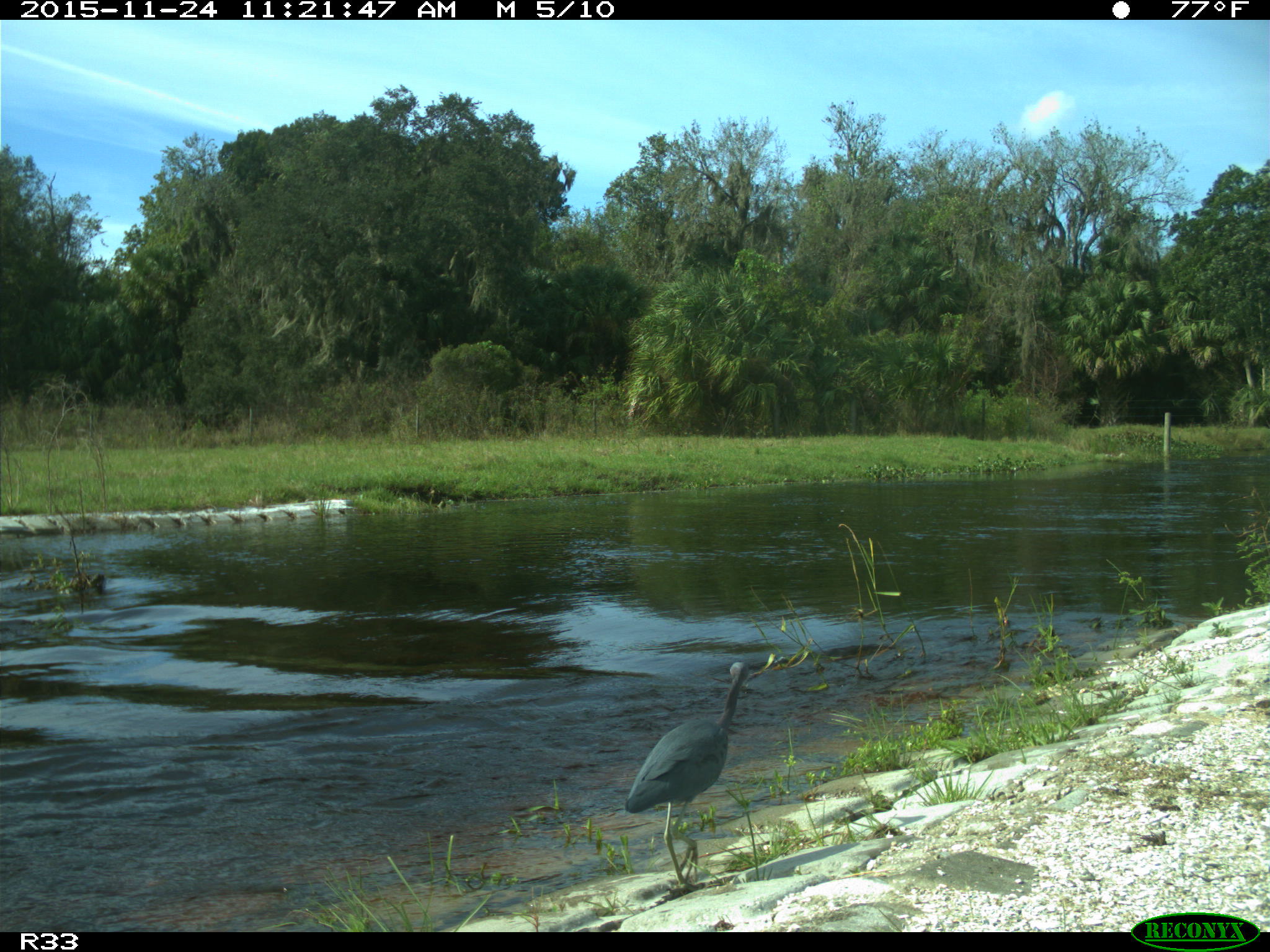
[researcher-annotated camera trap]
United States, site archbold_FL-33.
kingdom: Animalia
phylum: Chordata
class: Aves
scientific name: Aves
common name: birds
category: unidentified bird